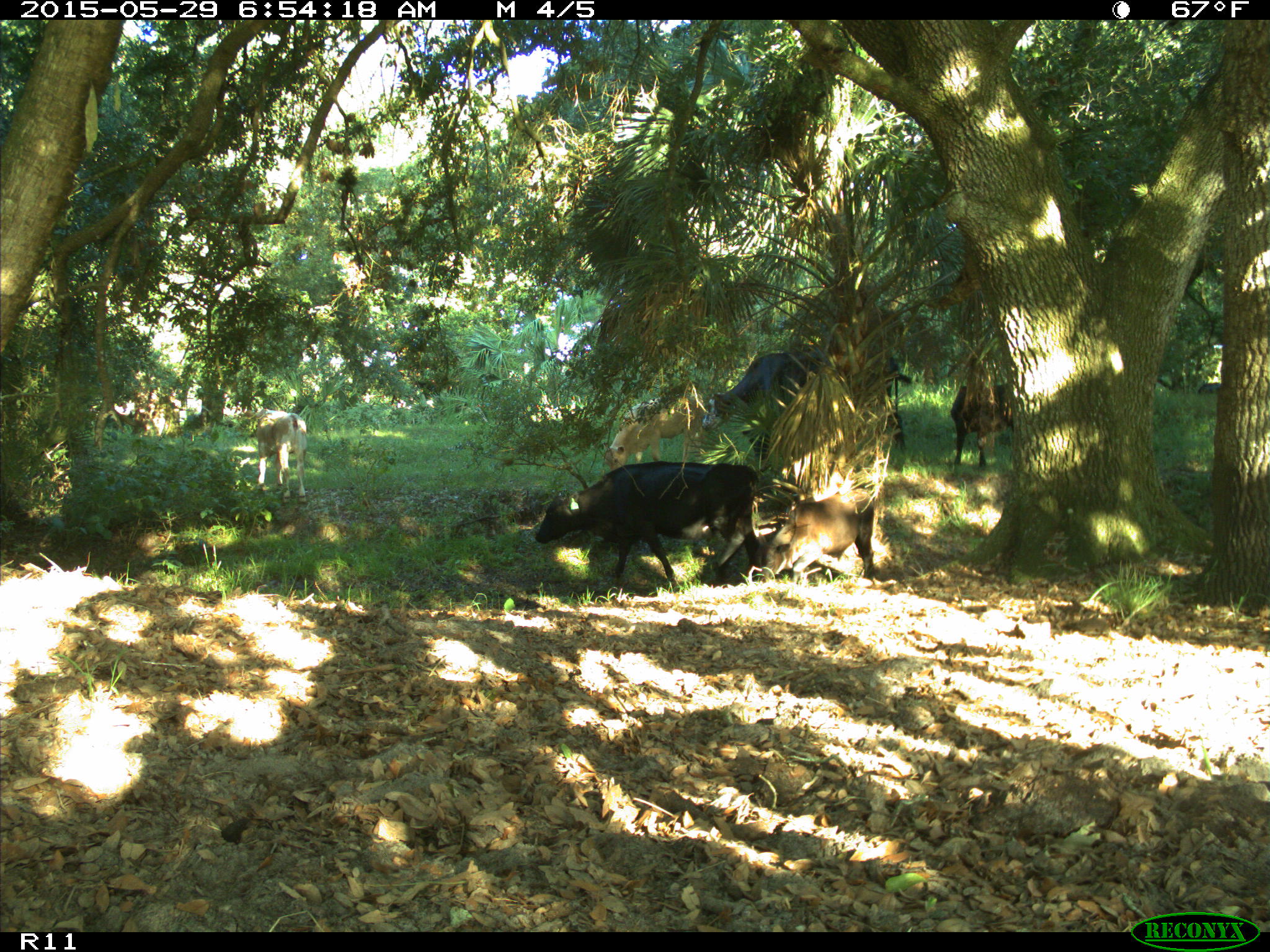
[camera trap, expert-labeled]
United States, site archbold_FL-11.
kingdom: Animalia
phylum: Chordata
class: Mammalia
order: Artiodactyla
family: Bovidae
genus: Bos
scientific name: Bos taurus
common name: domestic cow